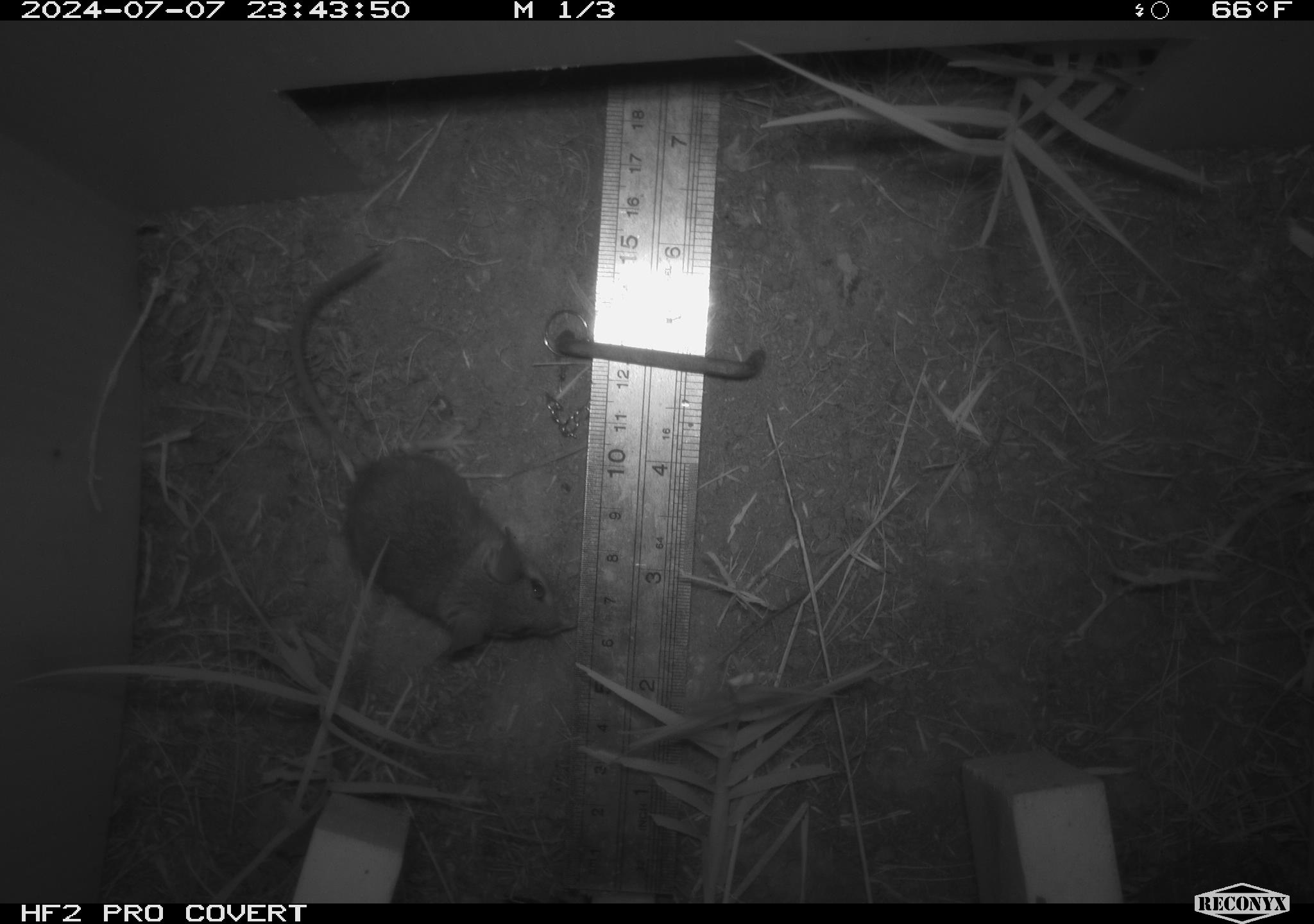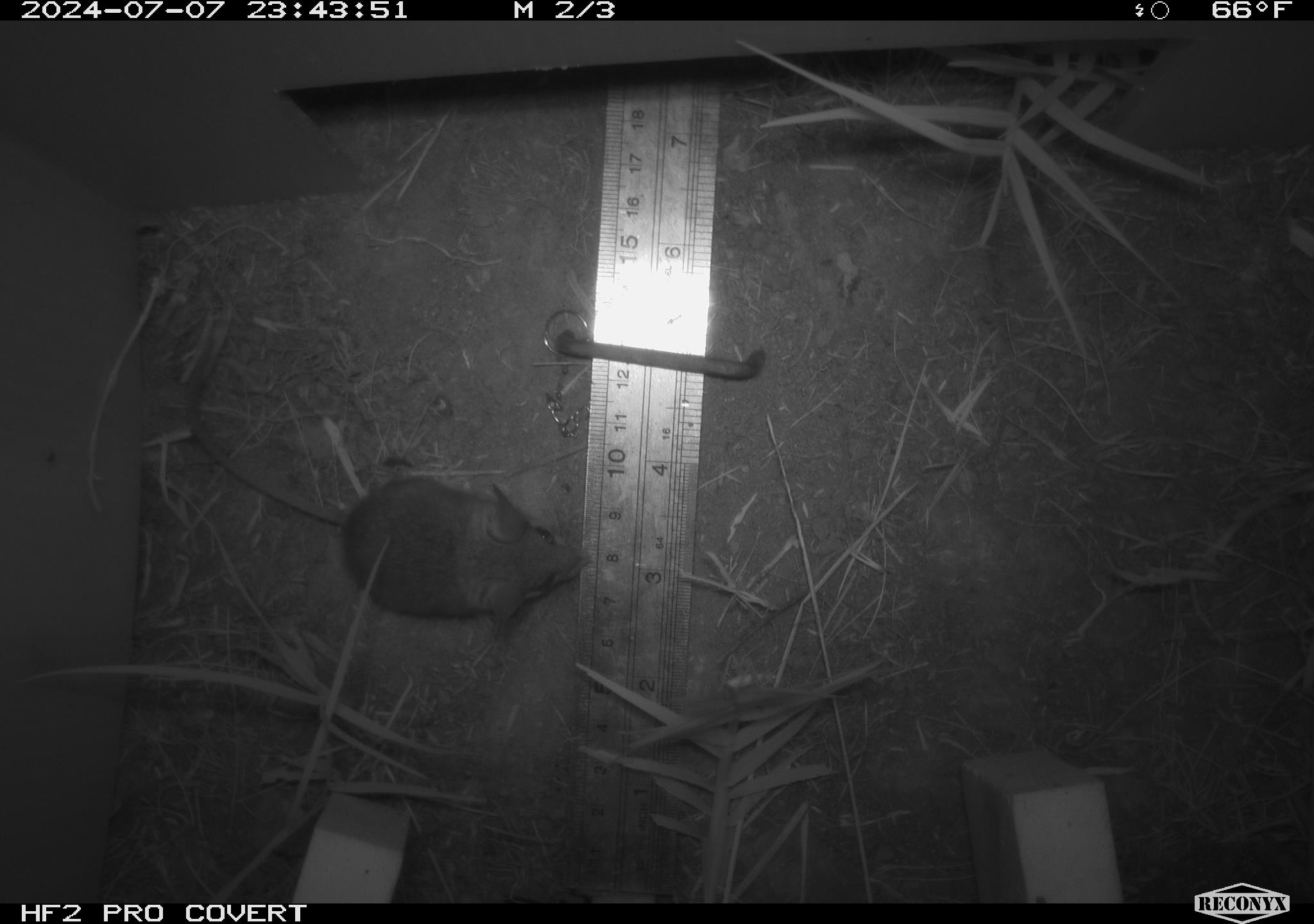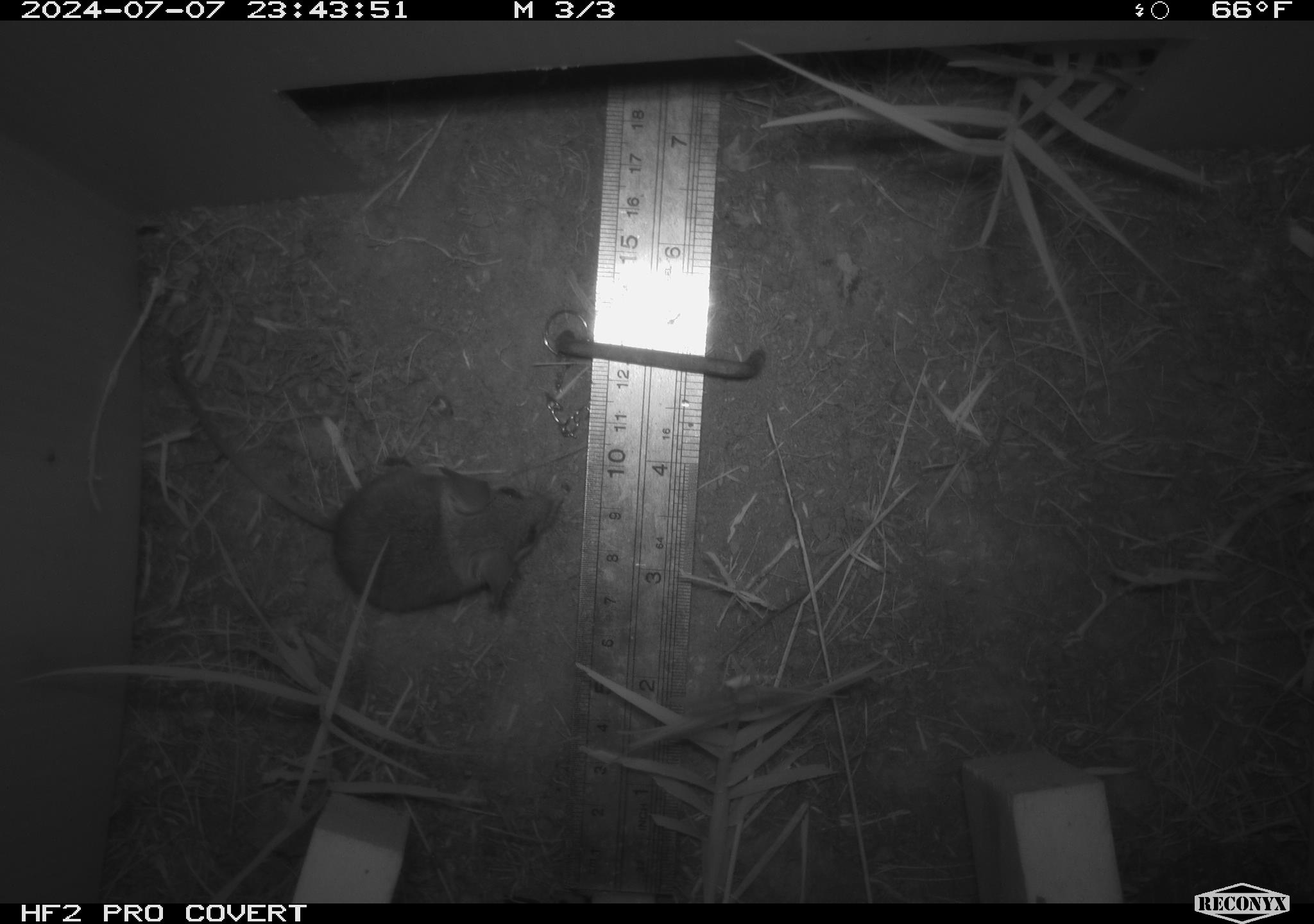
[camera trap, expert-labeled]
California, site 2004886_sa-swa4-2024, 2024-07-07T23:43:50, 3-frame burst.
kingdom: Animalia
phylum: Chordata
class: Mammalia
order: Rodentia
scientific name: Rodentia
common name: mouse species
Mouse species (Rodentia).